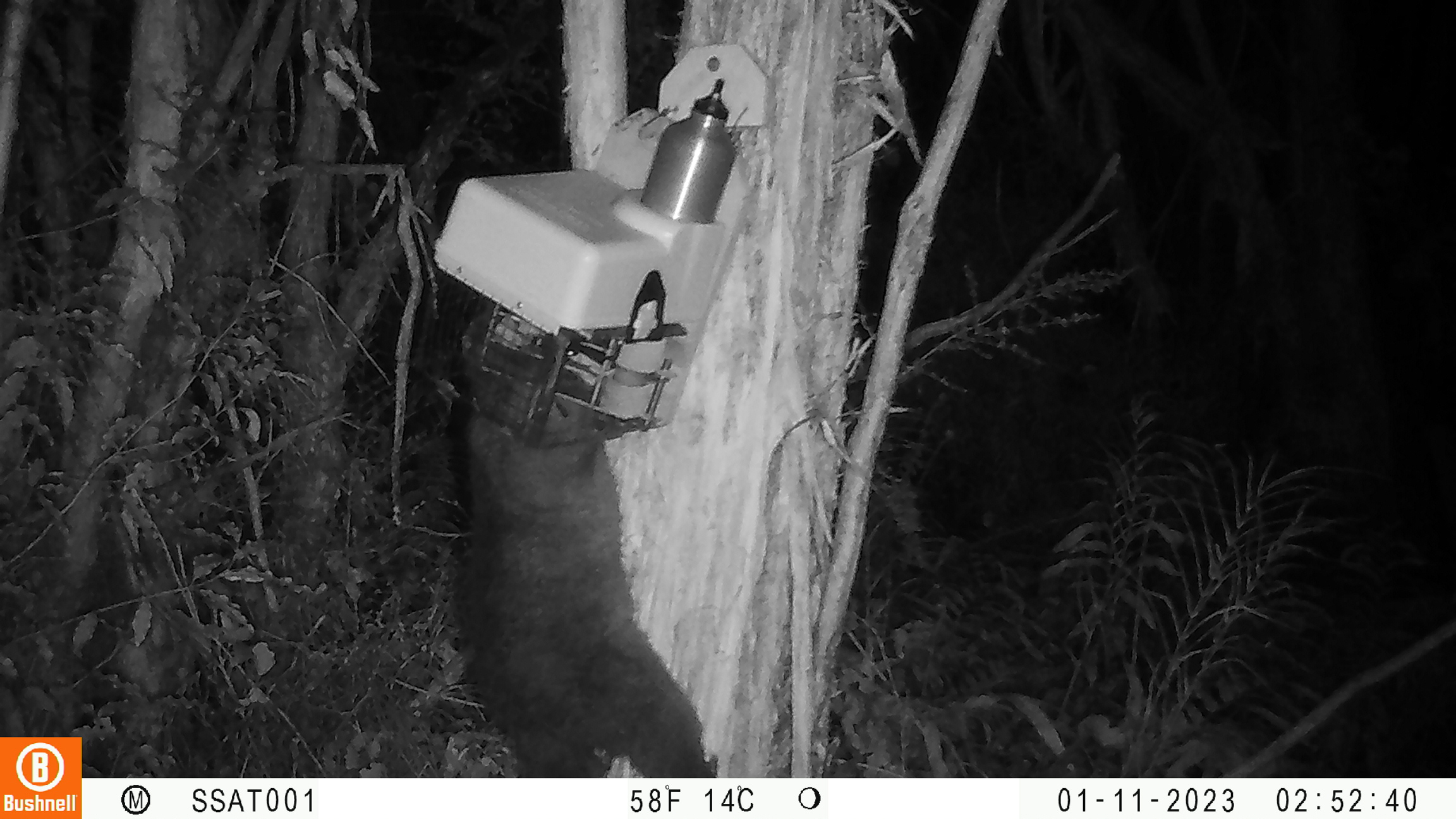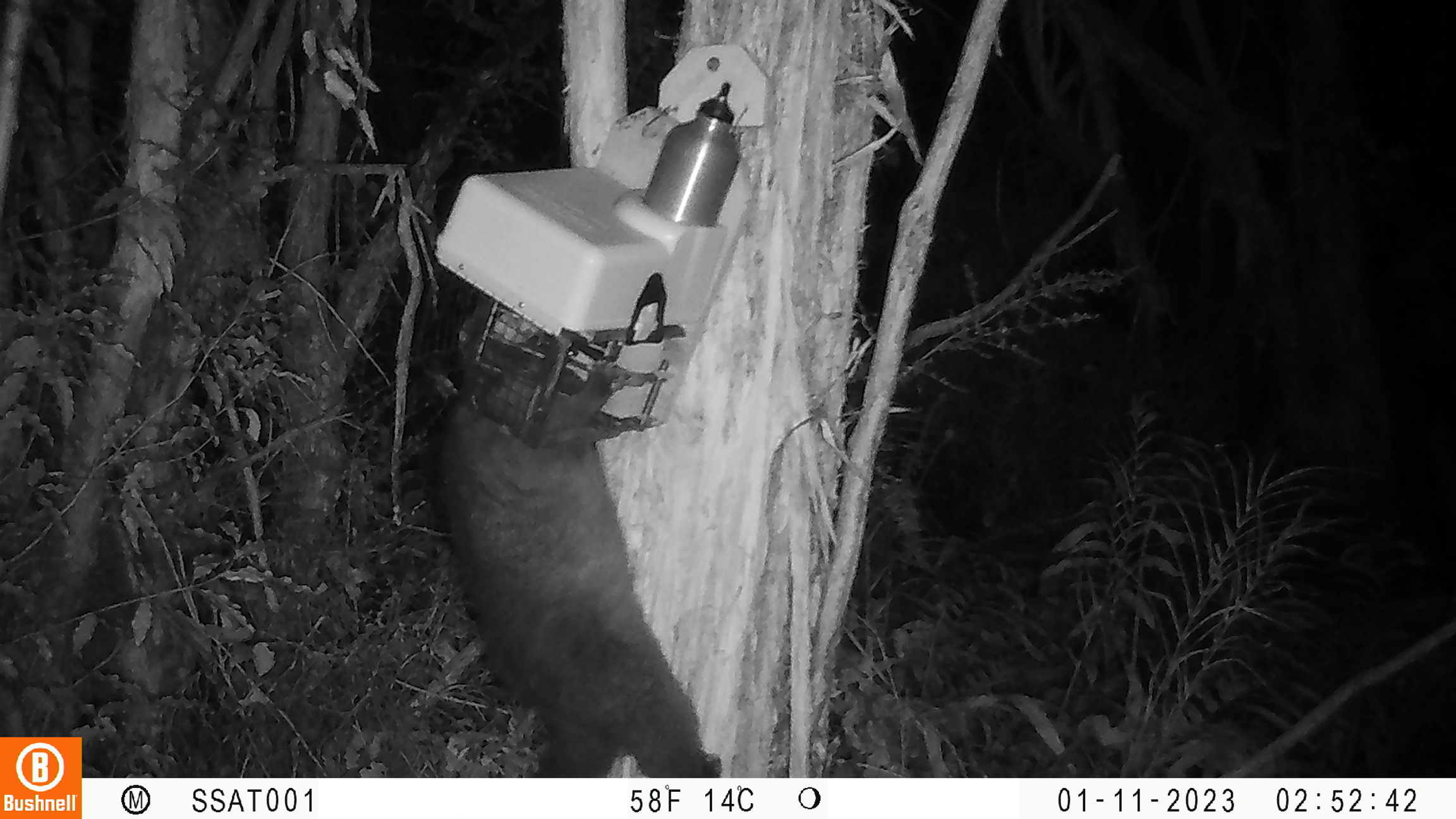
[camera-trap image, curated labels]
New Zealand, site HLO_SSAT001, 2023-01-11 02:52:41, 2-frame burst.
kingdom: Animalia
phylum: Chordata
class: Mammalia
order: Diprotodontia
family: Phalangeridae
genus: Trichosurus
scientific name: Trichosurus vulpecula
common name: common brushtail possum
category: possum